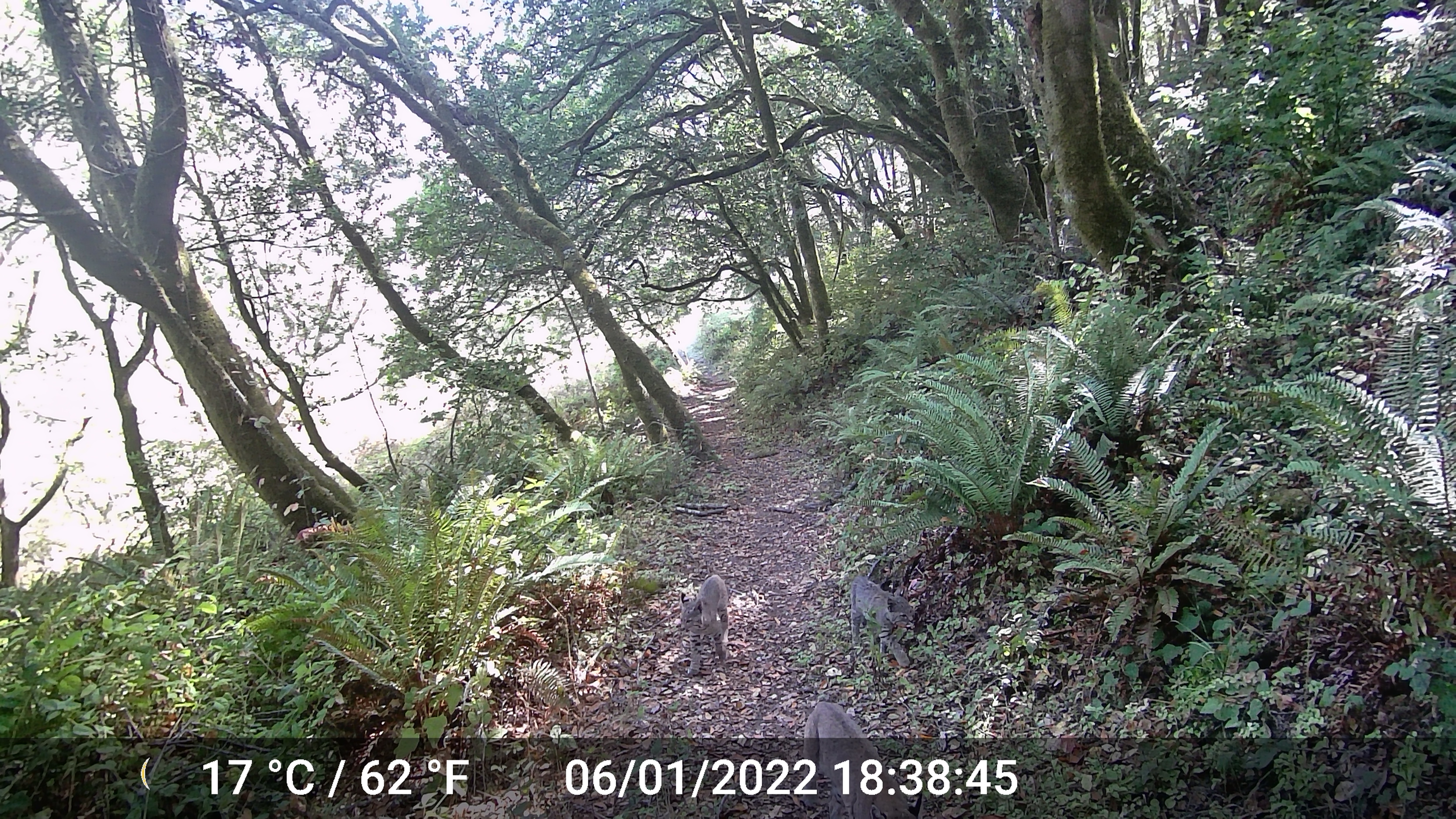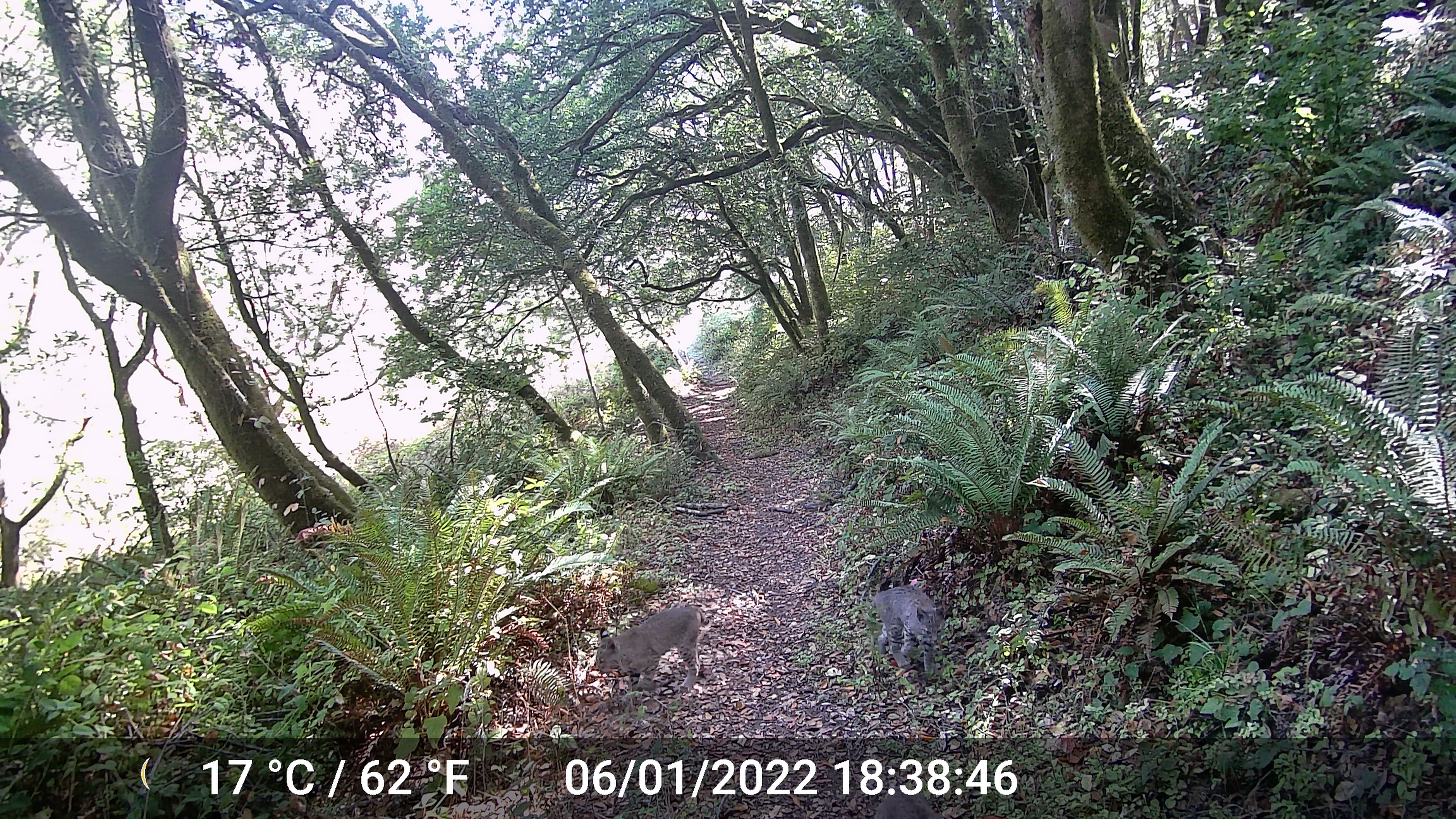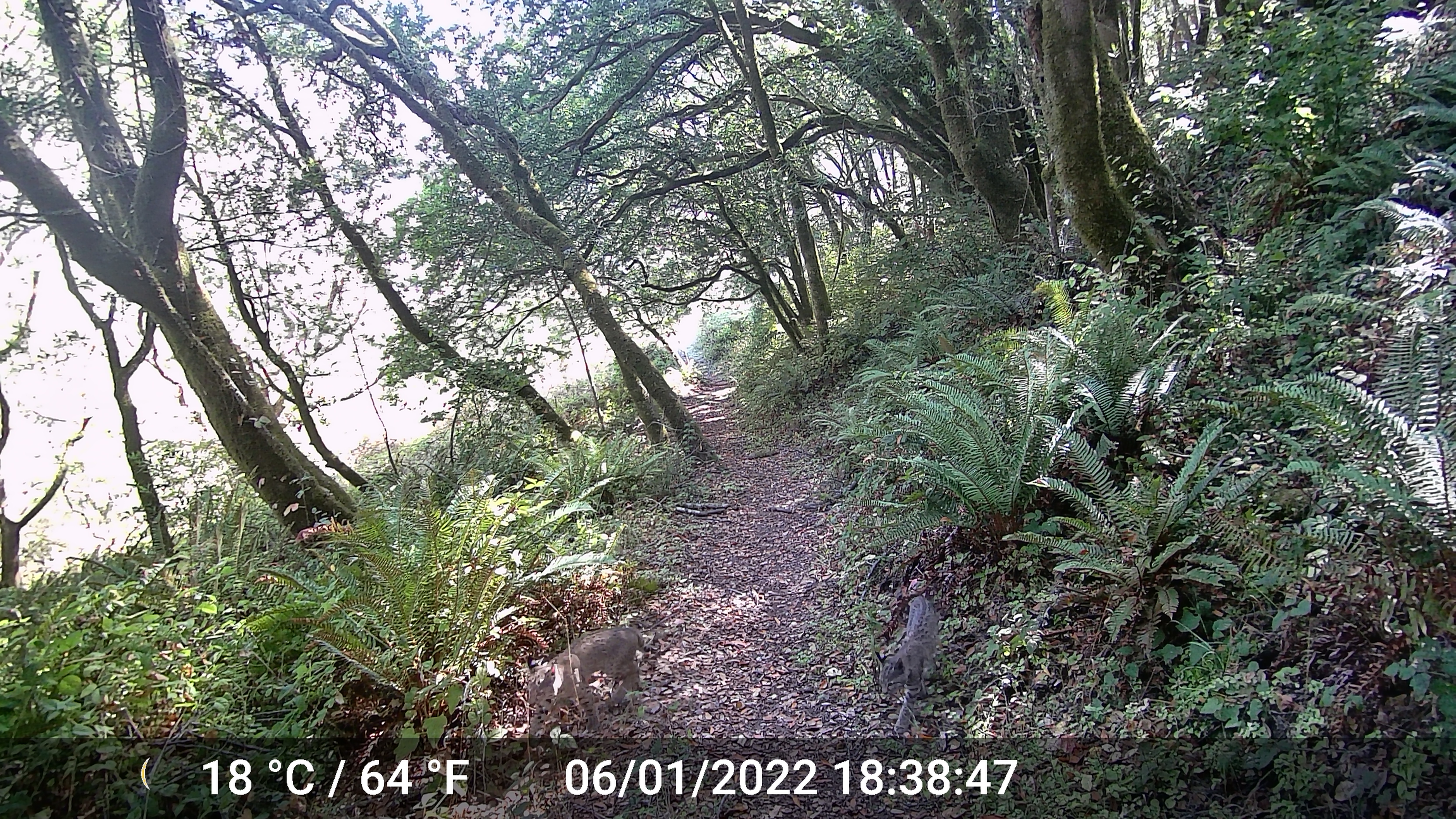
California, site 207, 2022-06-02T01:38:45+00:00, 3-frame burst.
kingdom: Animalia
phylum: Chordata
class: Mammalia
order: Carnivora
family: Felidae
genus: Lynx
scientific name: Lynx rufus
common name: bobcat